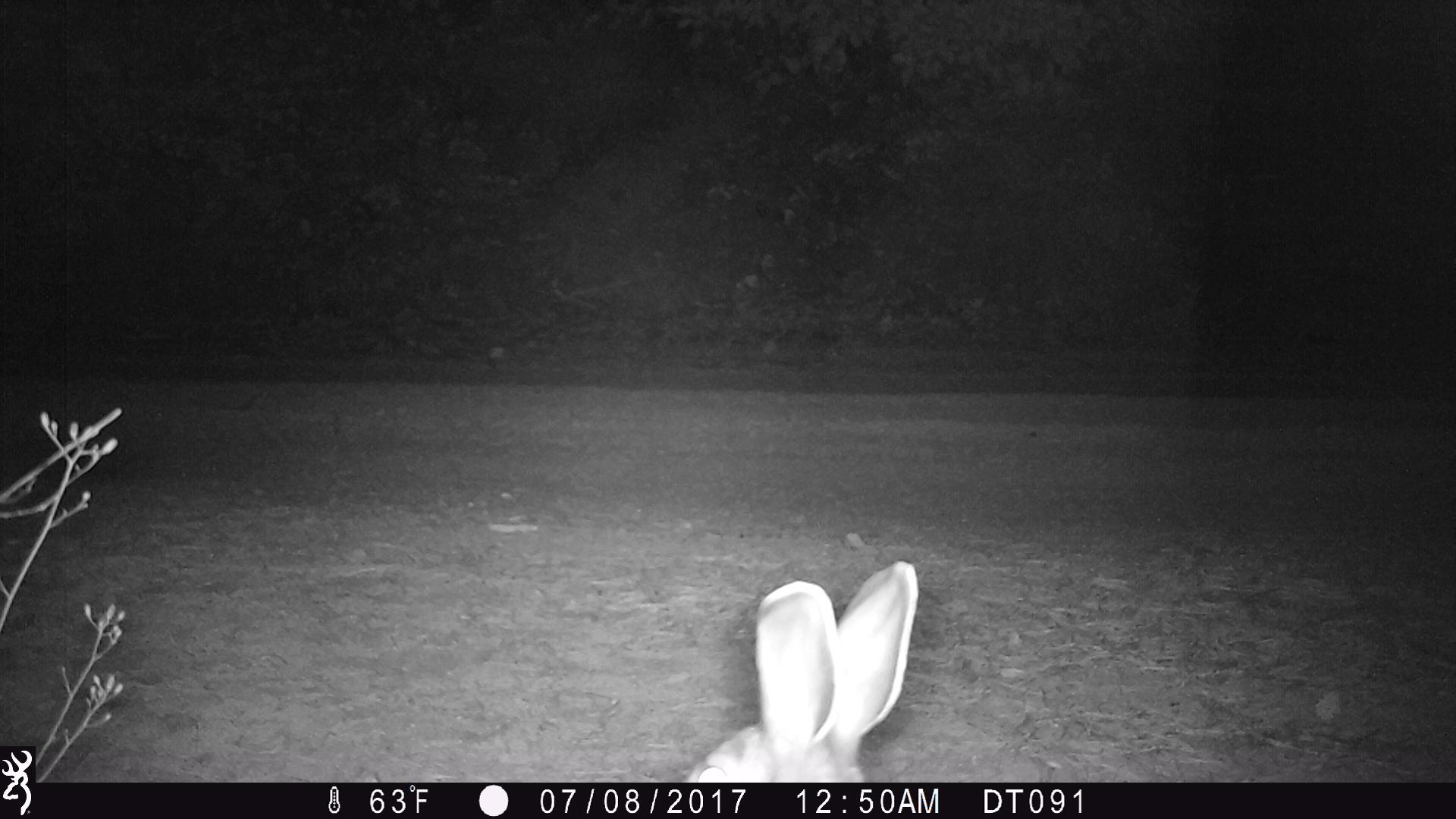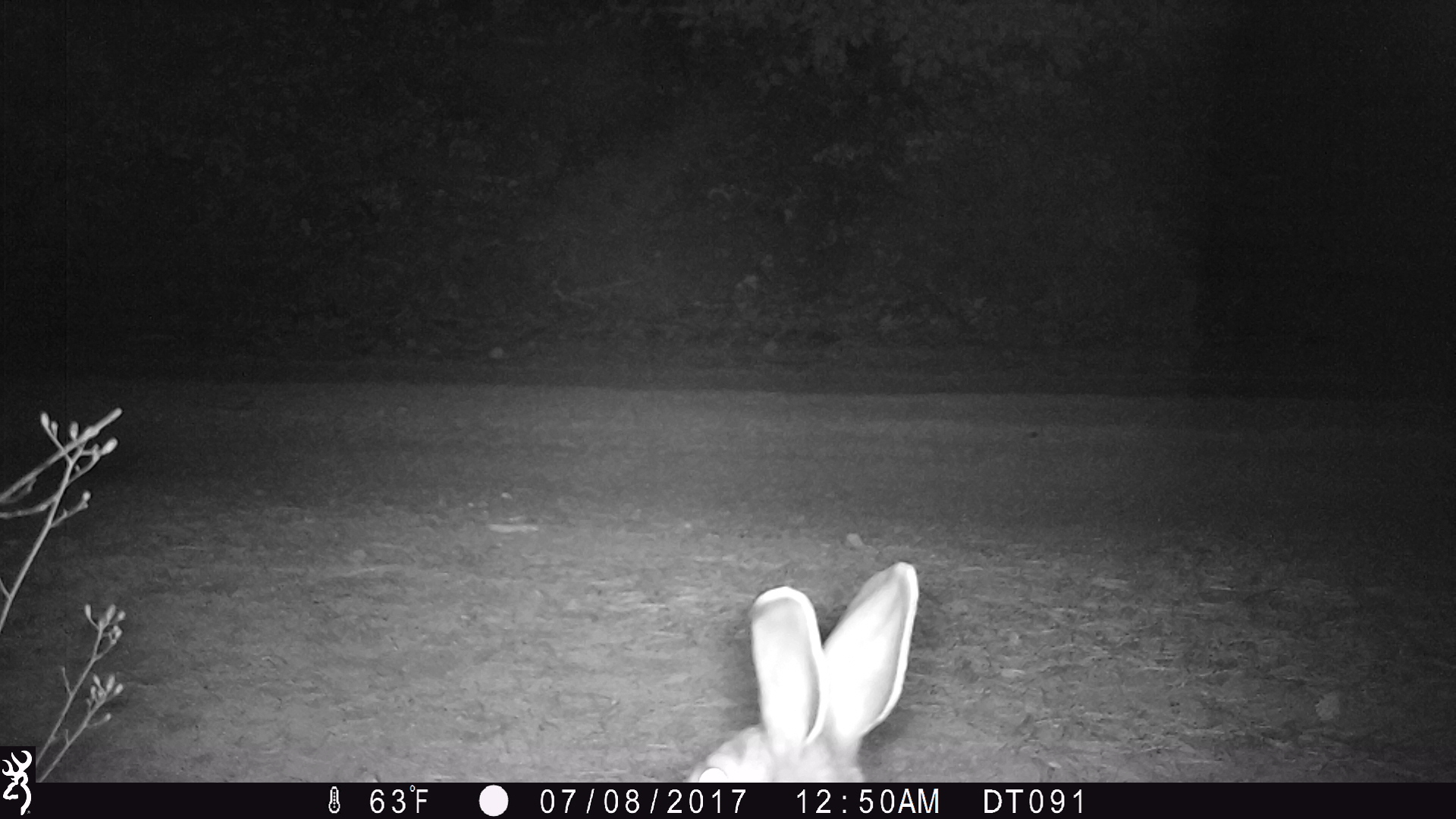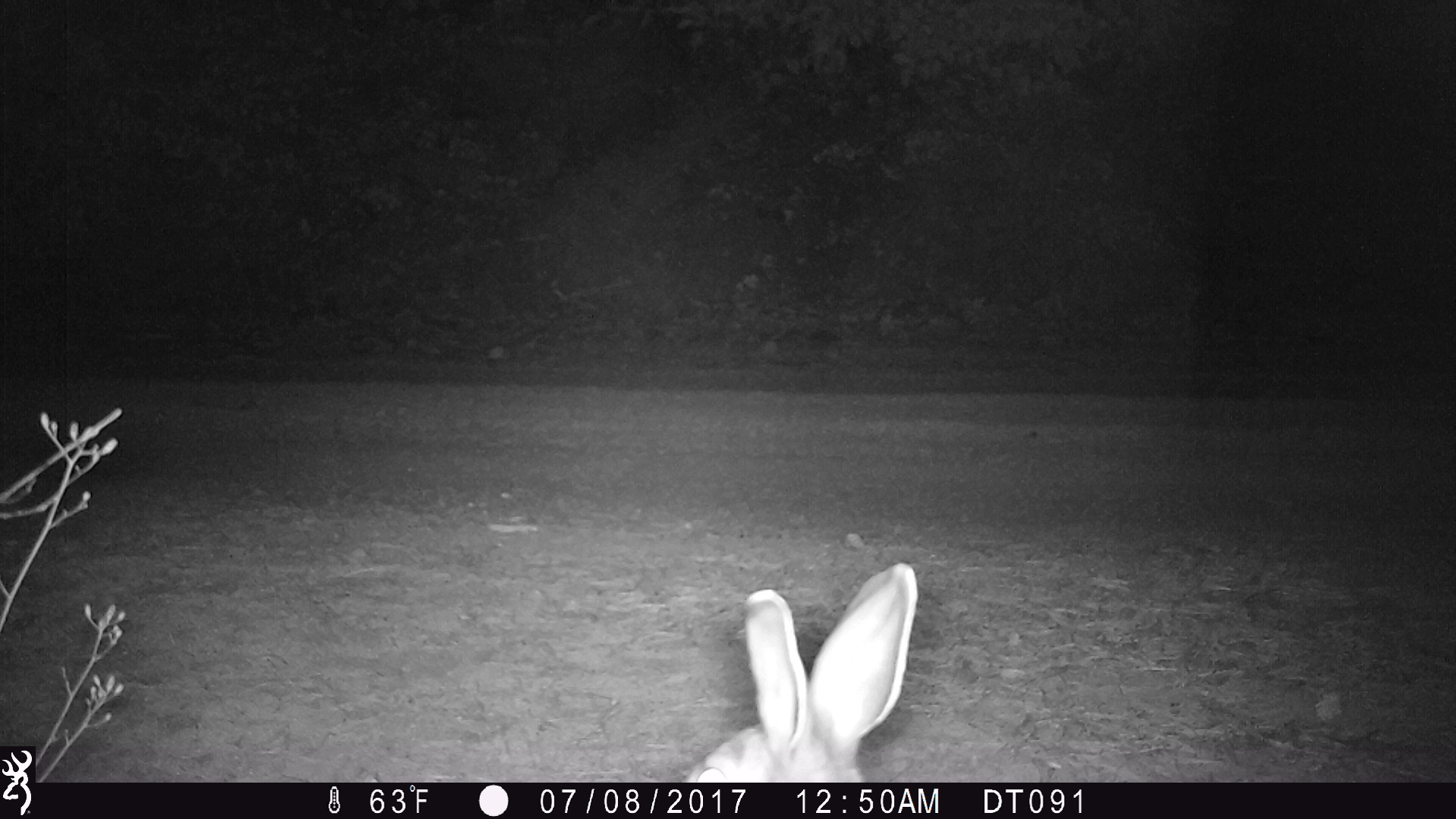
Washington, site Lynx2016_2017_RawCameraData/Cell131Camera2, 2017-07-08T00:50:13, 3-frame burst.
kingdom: Animalia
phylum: Chordata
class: Mammalia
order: Lagomorpha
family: Leporidae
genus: Lepus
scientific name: Lepus americanus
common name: snowshoe hare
Lepus americanus (snowshoe hare). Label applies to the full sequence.